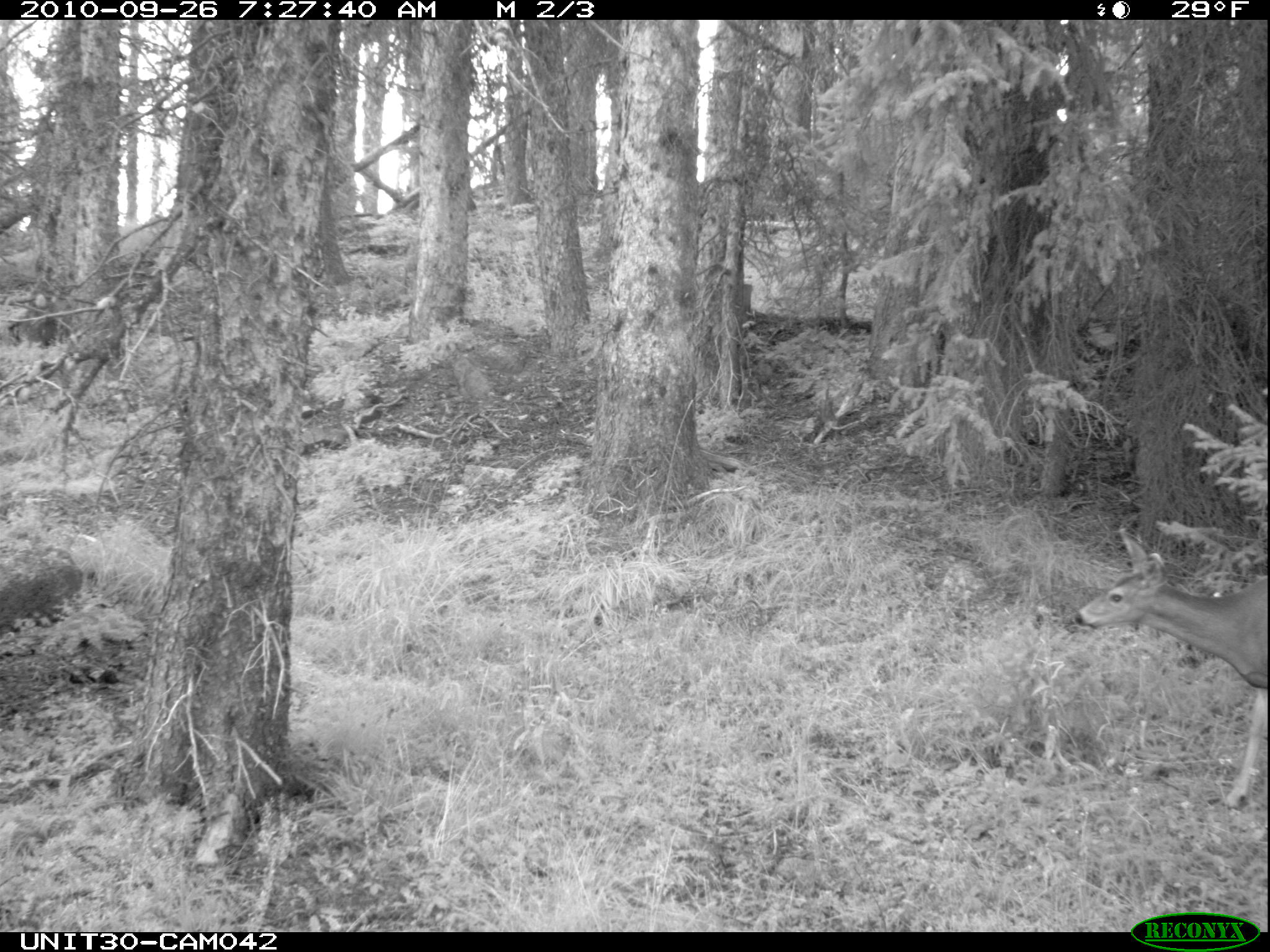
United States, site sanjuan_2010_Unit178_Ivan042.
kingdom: Animalia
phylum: Chordata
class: Mammalia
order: Artiodactyla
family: Cervidae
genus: Odocoileus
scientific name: Odocoileus hemionus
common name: mule deer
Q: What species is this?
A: Odocoileus hemionus (mule deer).